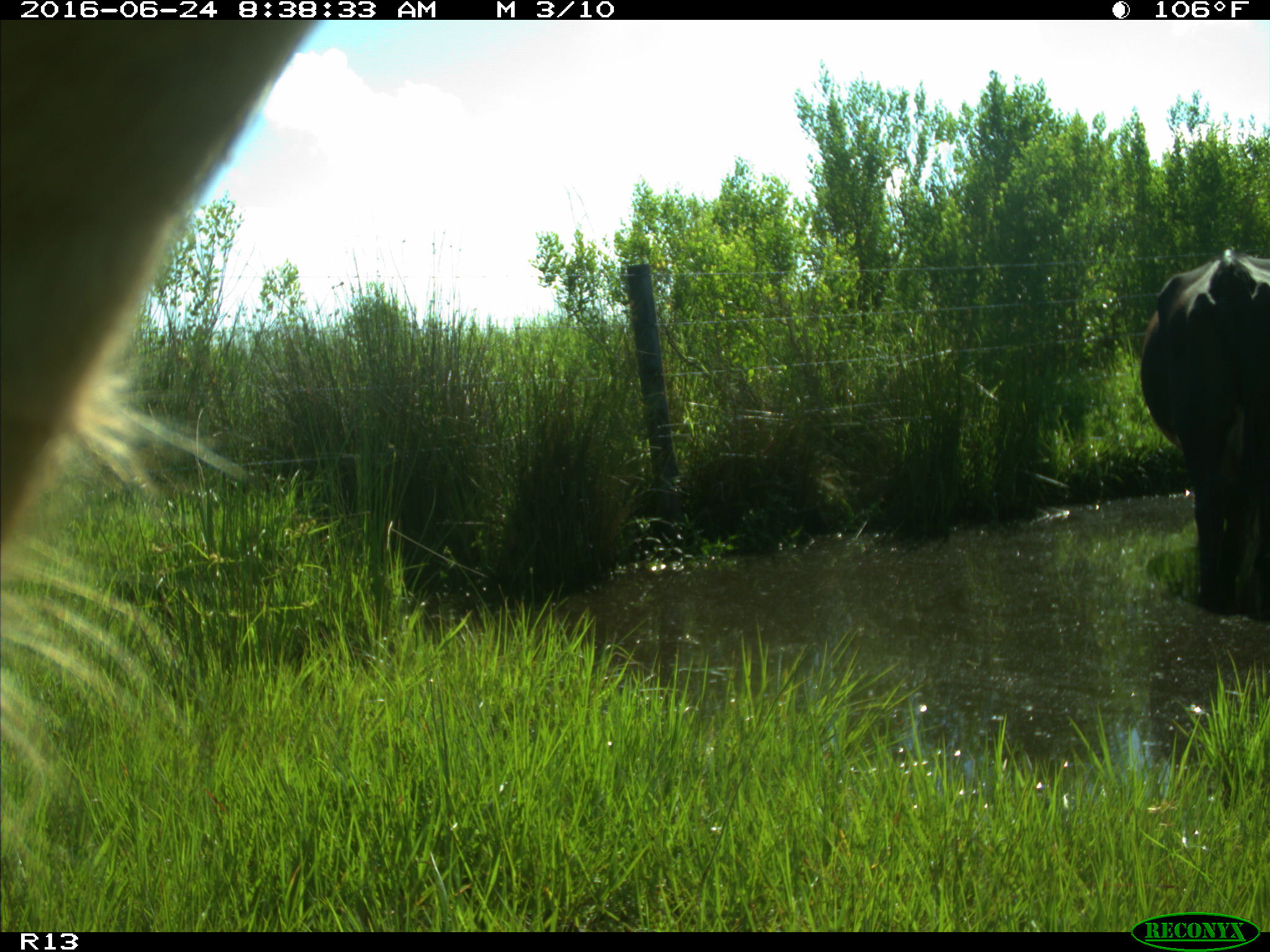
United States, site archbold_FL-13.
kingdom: Animalia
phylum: Chordata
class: Mammalia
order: Artiodactyla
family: Bovidae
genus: Bos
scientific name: Bos taurus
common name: domestic cow